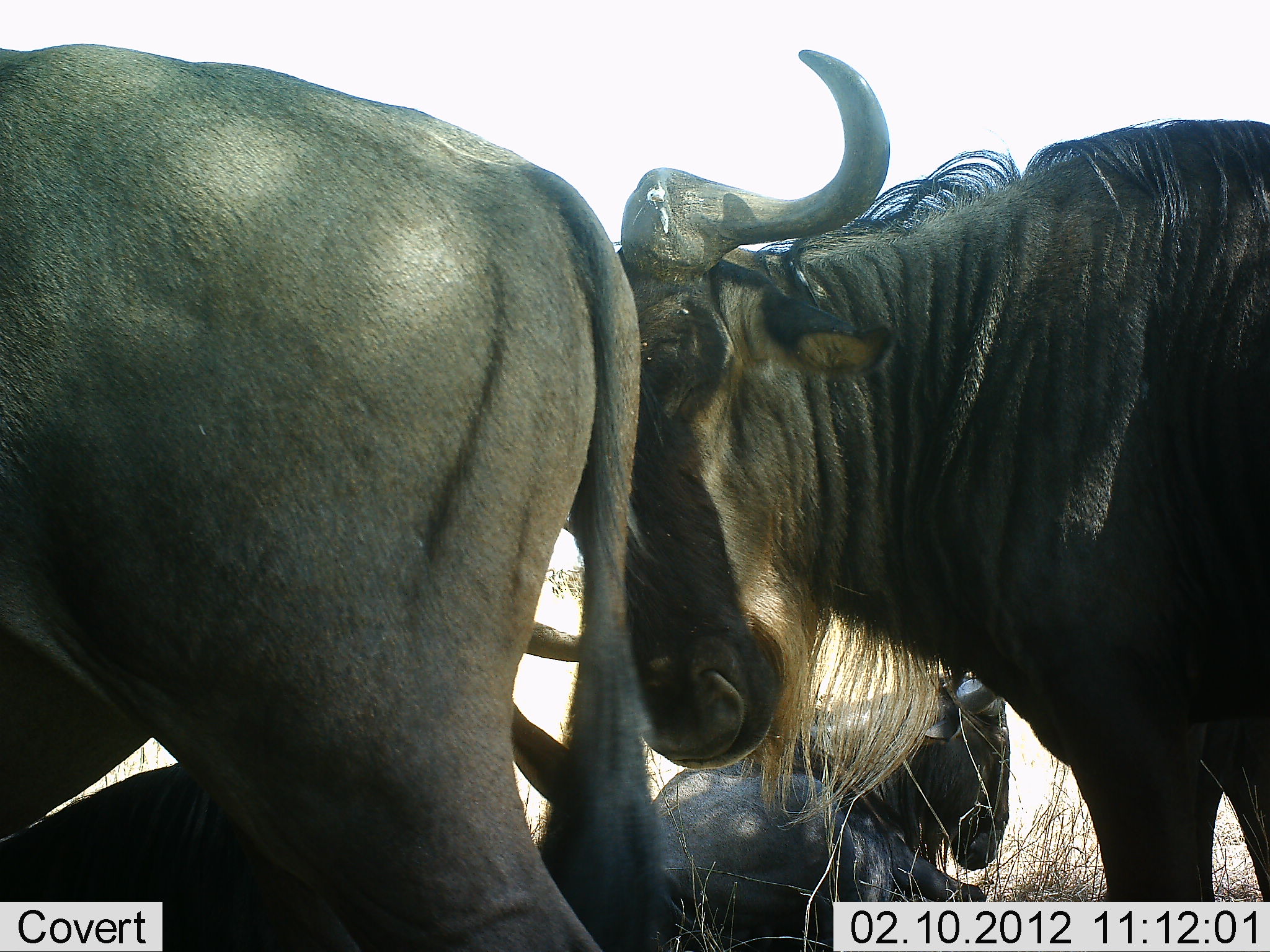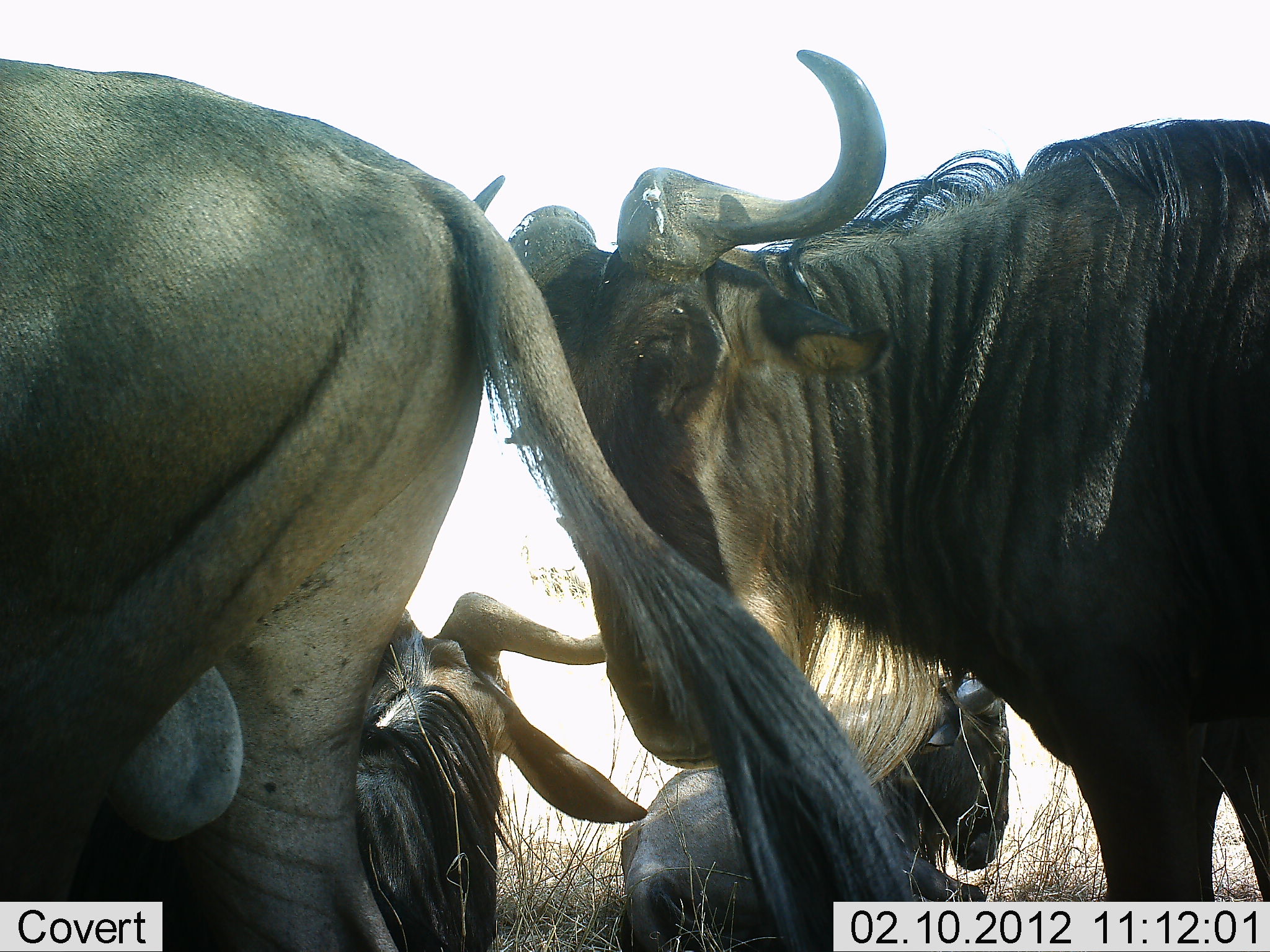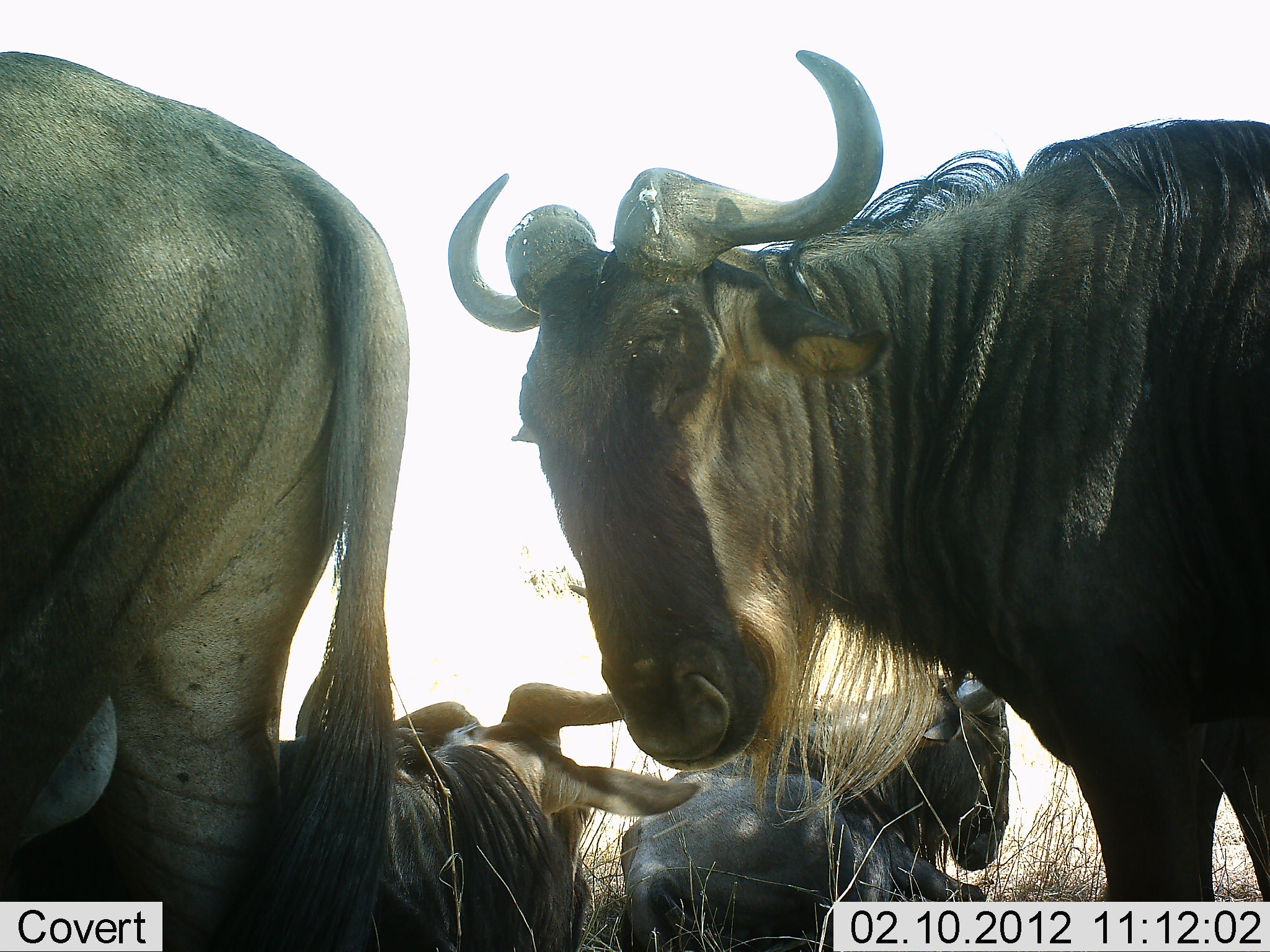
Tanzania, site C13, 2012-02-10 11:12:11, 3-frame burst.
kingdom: Animalia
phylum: Chordata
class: Mammalia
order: Artiodactyla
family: Bovidae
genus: Connochaetes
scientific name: Connochaetes taurinus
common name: blue wildebeest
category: wildebeest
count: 4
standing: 85%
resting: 85%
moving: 50%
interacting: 4%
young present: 0%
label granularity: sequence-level